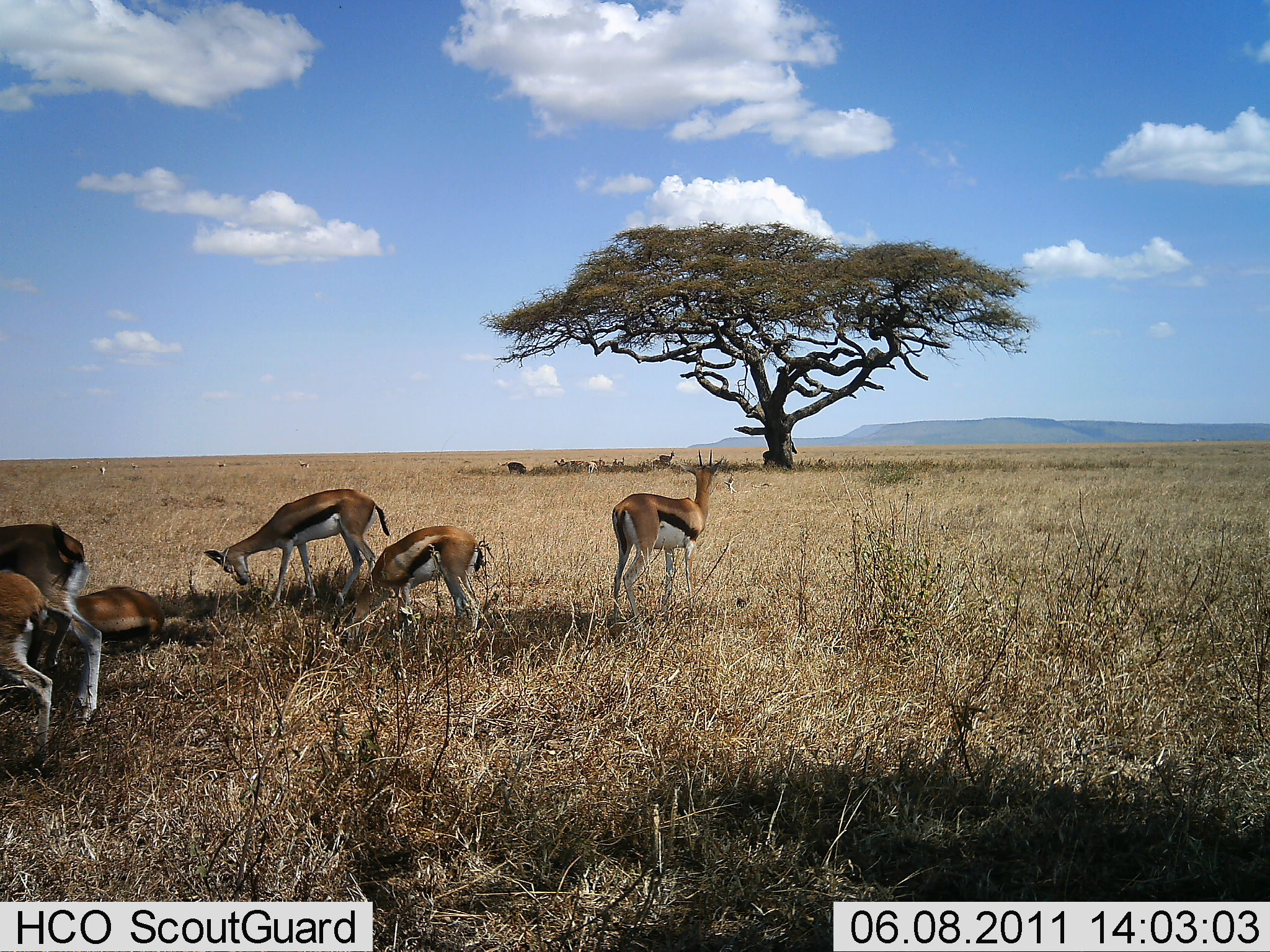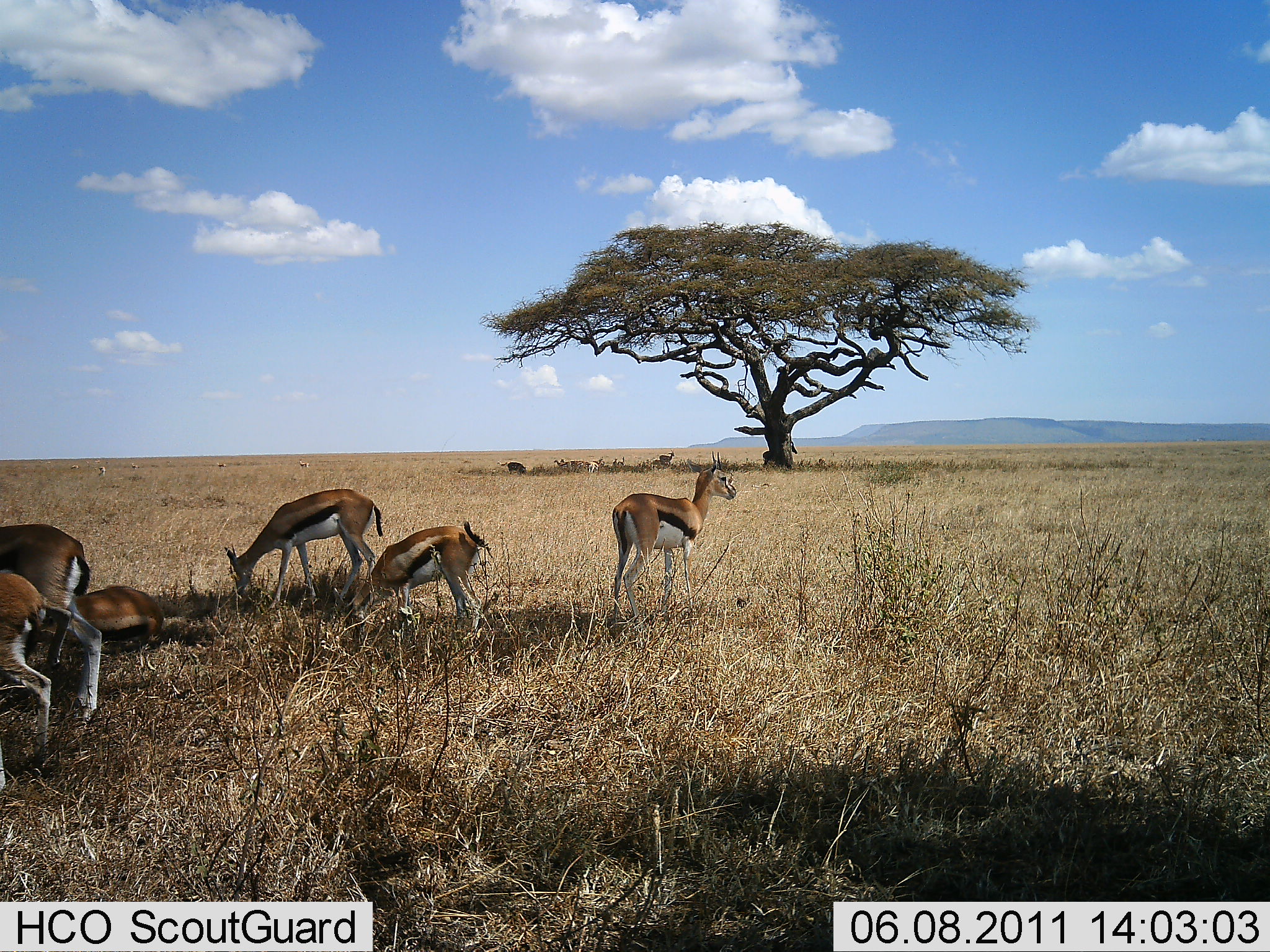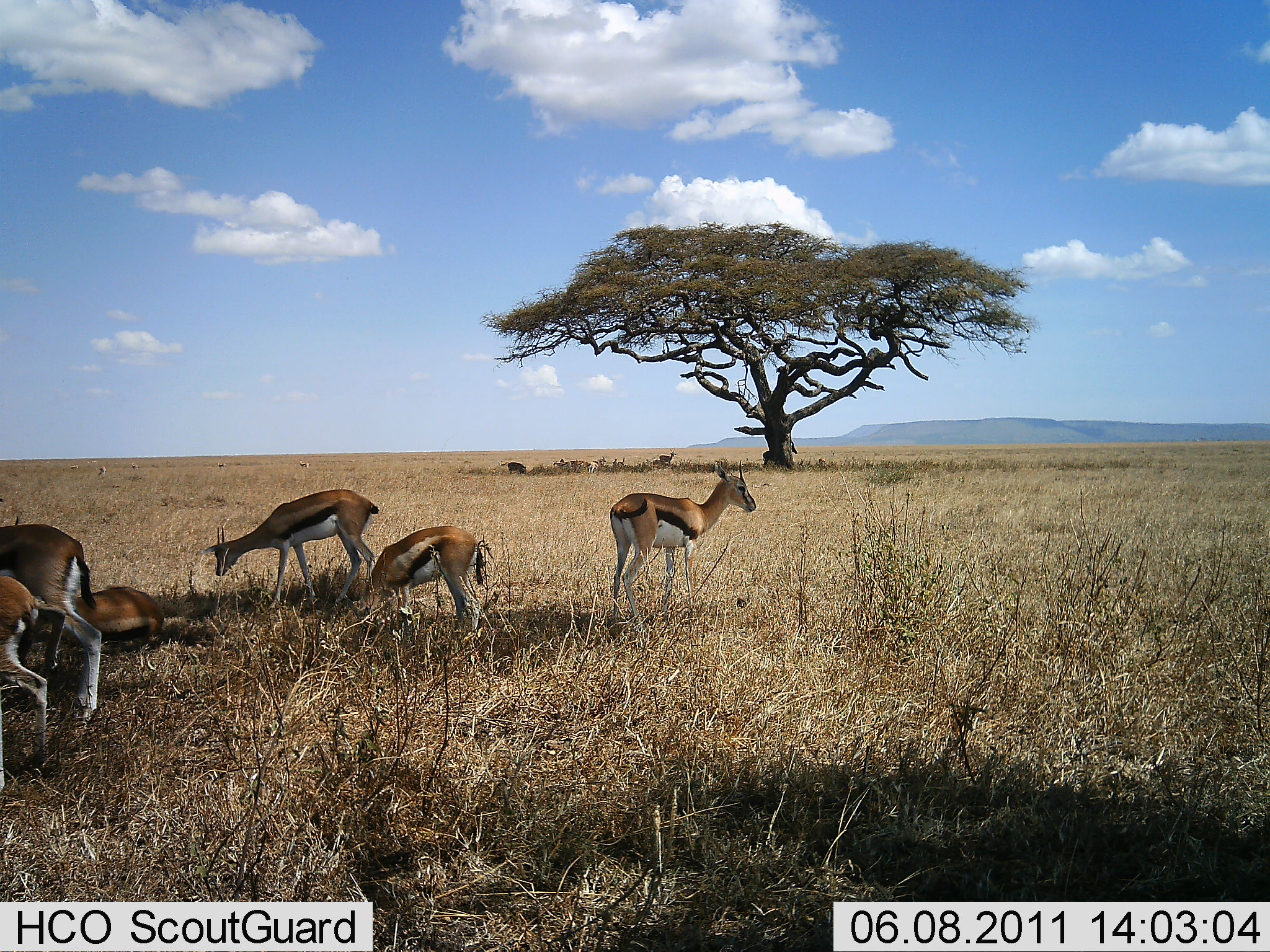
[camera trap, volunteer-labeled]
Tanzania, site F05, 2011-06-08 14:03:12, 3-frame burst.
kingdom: Animalia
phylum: Chordata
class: Mammalia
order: Artiodactyla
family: Bovidae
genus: Eudorcas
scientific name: Eudorcas thomsonii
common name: thomson's gazelle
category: gazellethomsons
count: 6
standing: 75%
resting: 83%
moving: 17%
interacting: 25%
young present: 8%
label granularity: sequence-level